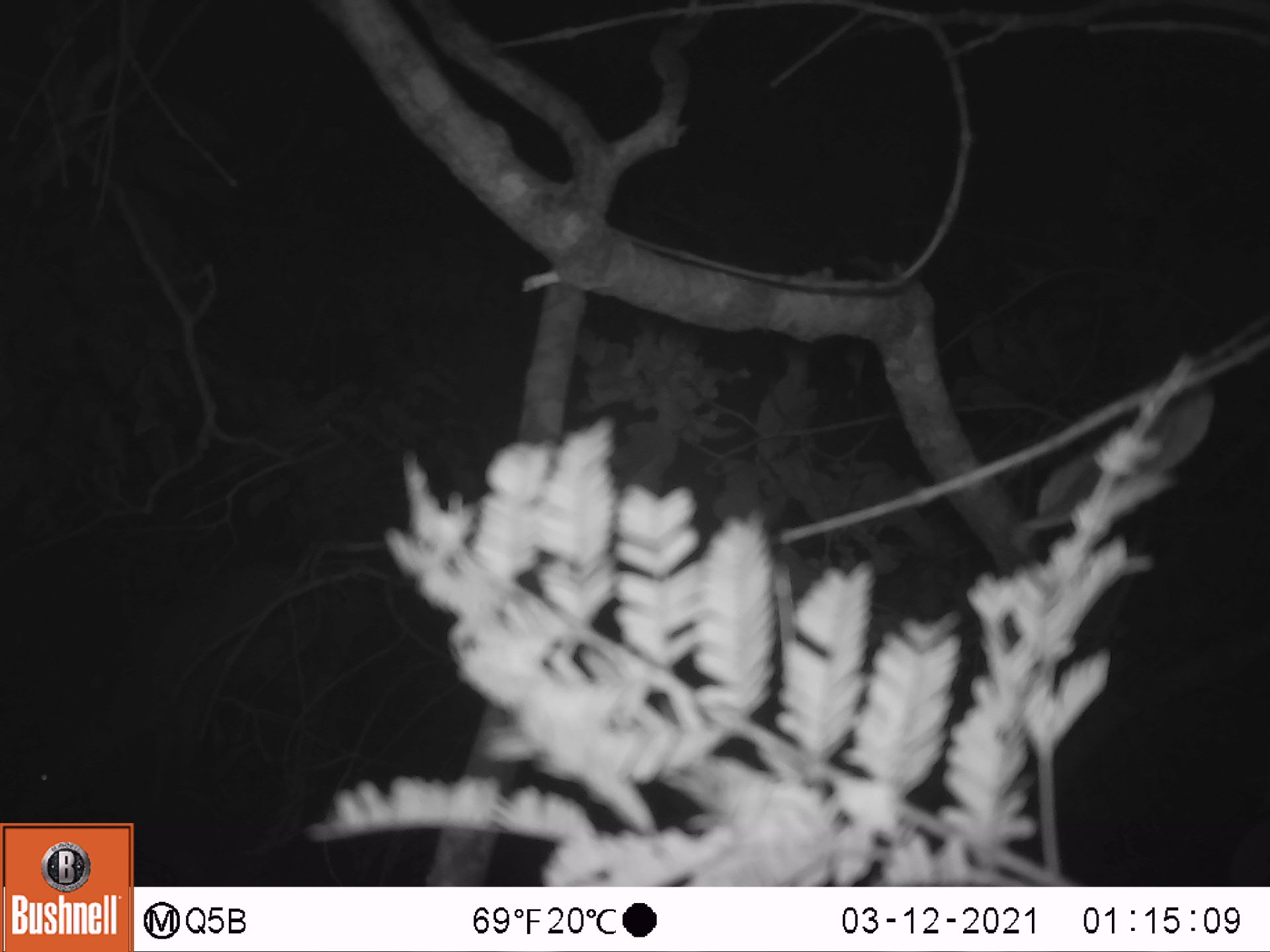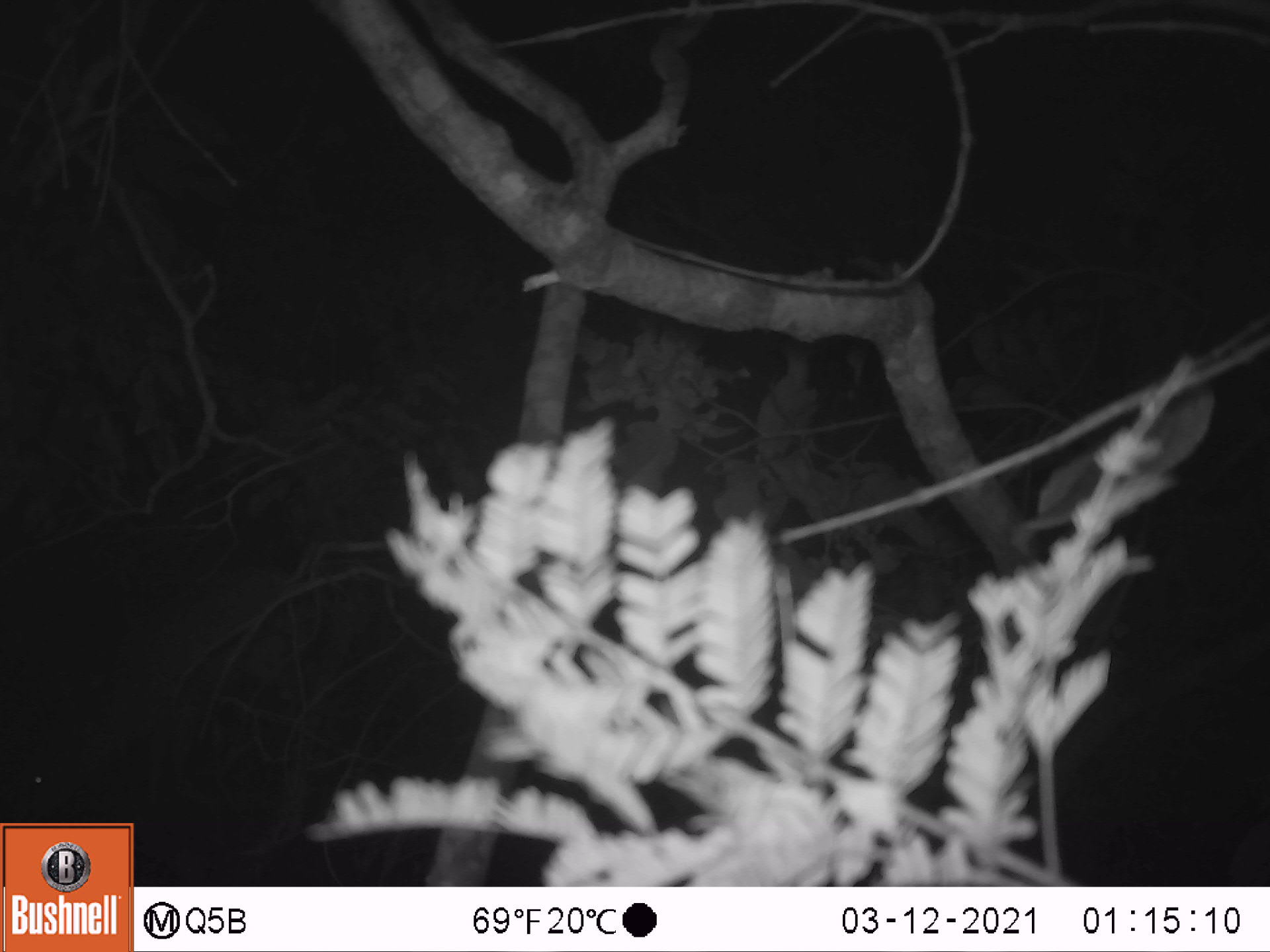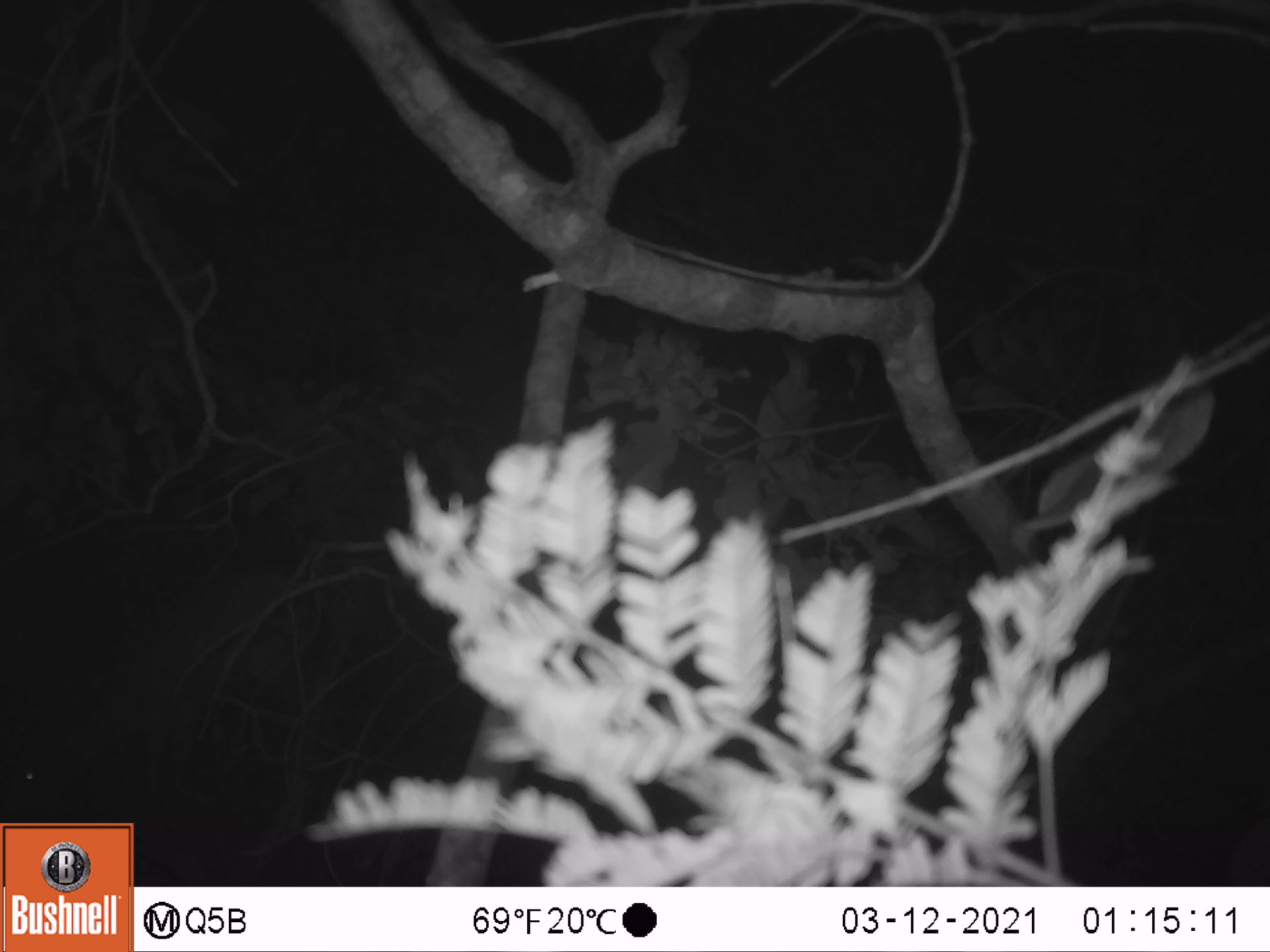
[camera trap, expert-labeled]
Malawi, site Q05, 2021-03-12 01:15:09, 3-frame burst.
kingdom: Animalia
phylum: Chordata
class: Mammalia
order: Artiodactyla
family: Bovidae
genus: Sylvicapra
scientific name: Sylvicapra grimmia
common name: common duiker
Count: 1.